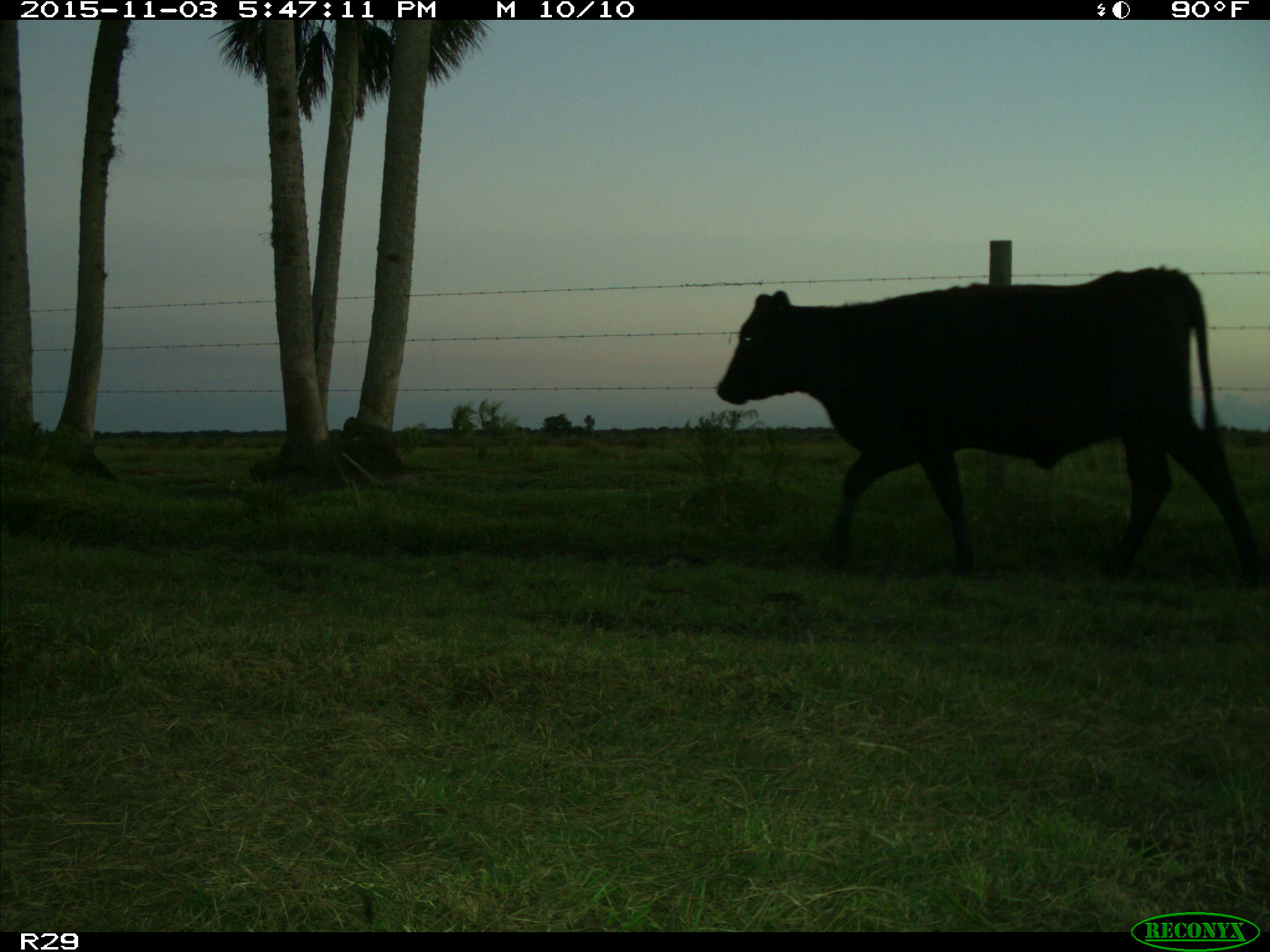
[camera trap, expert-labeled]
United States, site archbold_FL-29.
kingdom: Animalia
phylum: Chordata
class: Mammalia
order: Artiodactyla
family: Bovidae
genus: Bos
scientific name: Bos taurus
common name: domestic cow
Bos taurus (domestic cow).